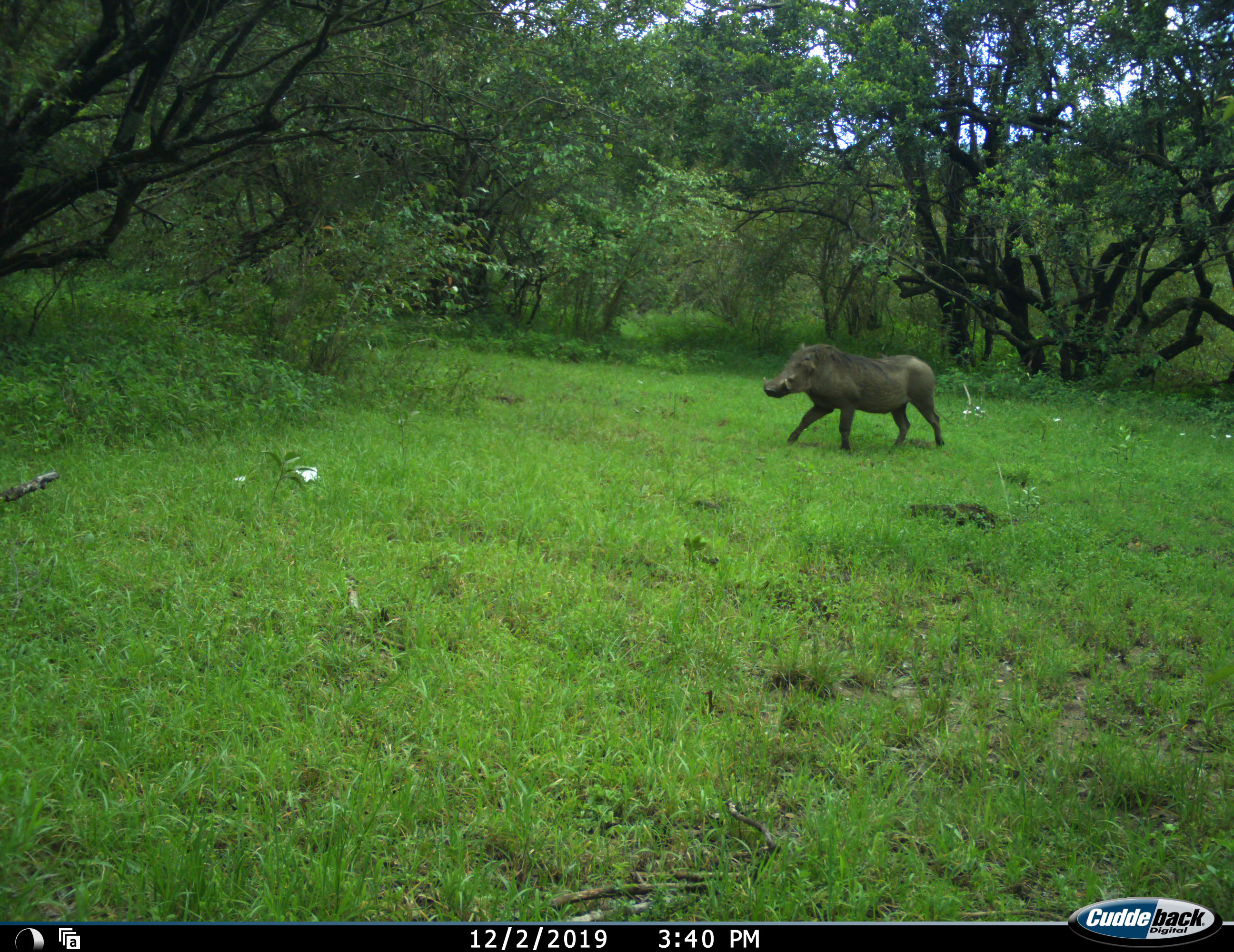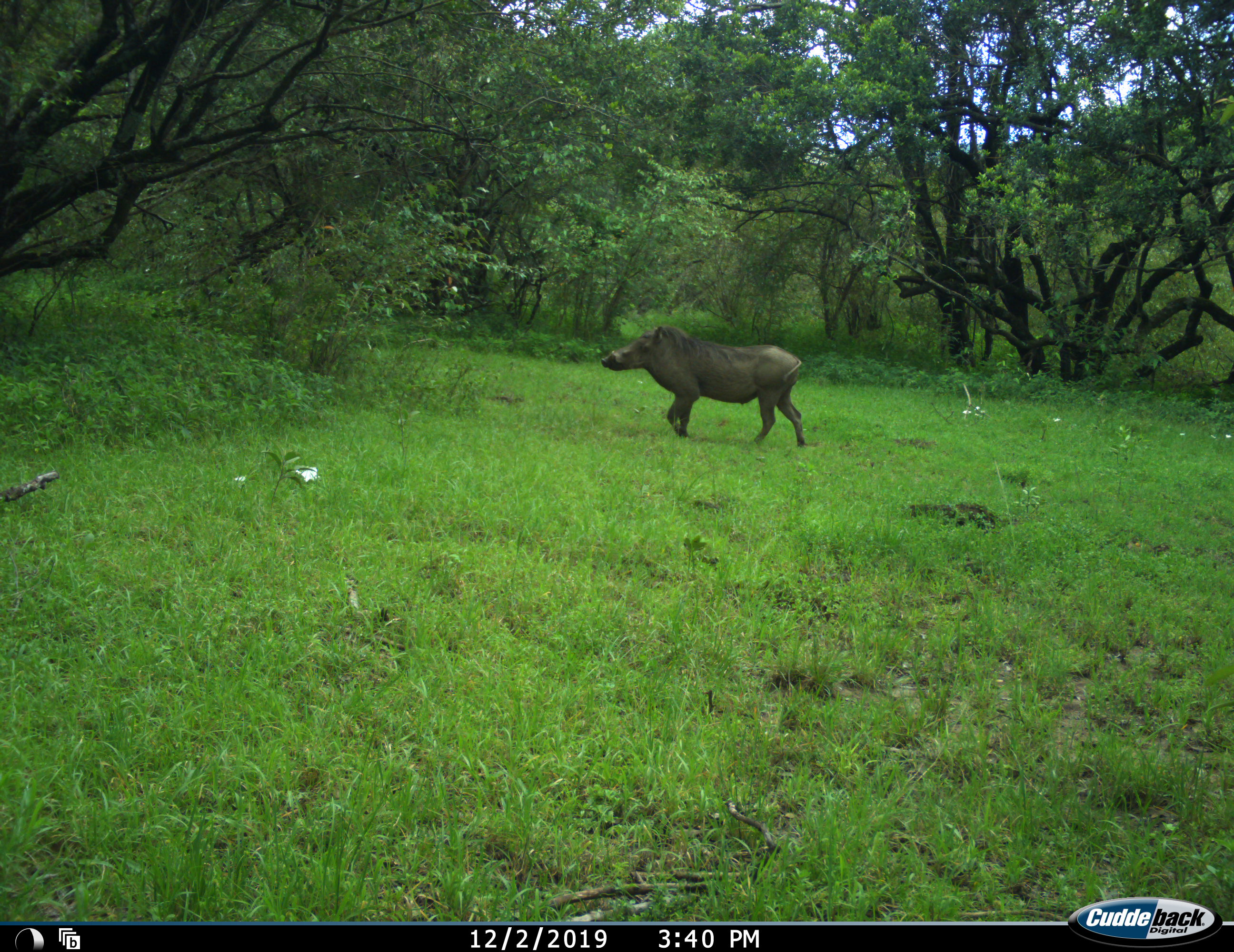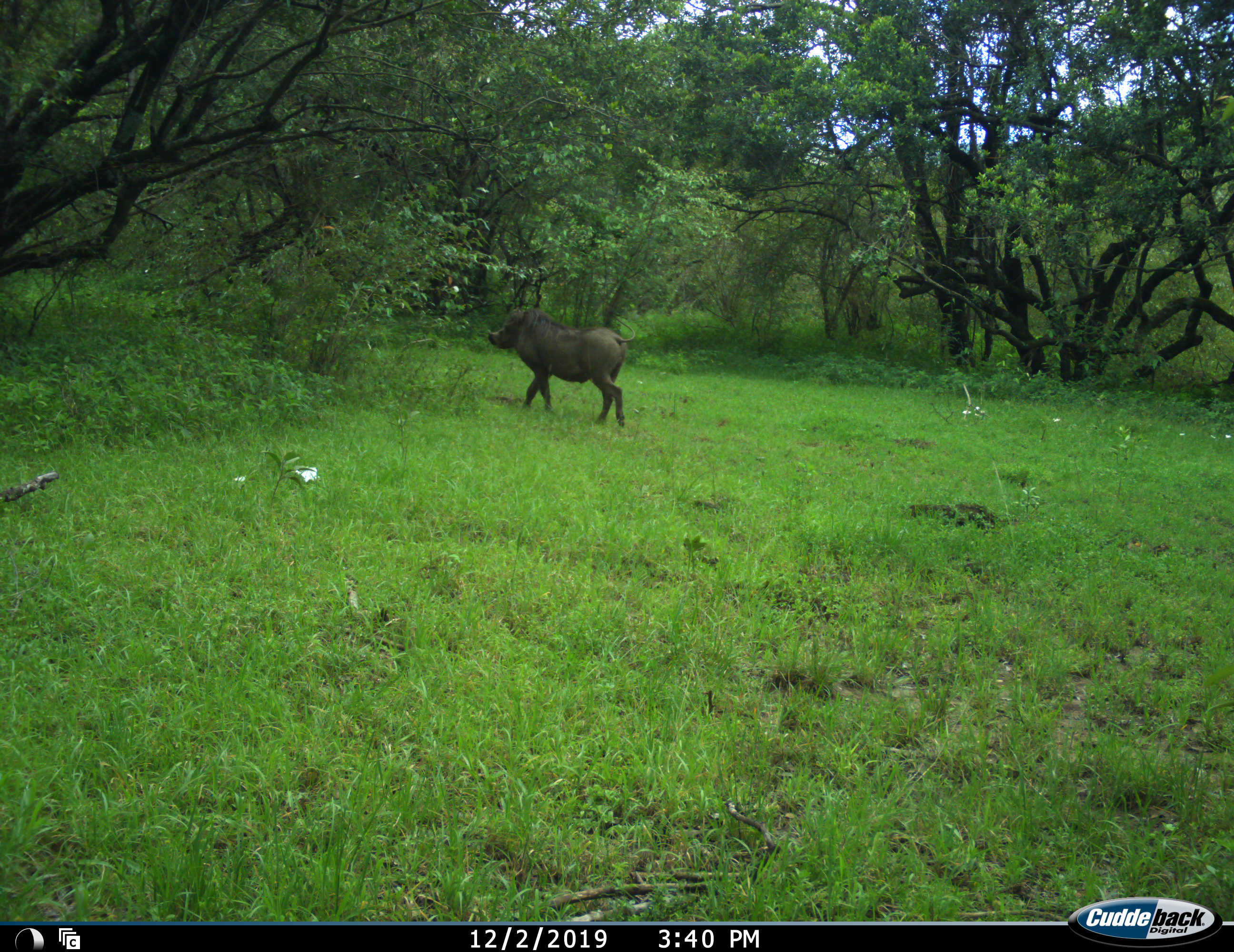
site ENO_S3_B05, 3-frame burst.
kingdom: Animalia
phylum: Chordata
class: Mammalia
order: Artiodactyla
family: Suidae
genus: Phacochoerus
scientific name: Phacochoerus africanus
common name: warthog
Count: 1.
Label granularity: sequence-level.